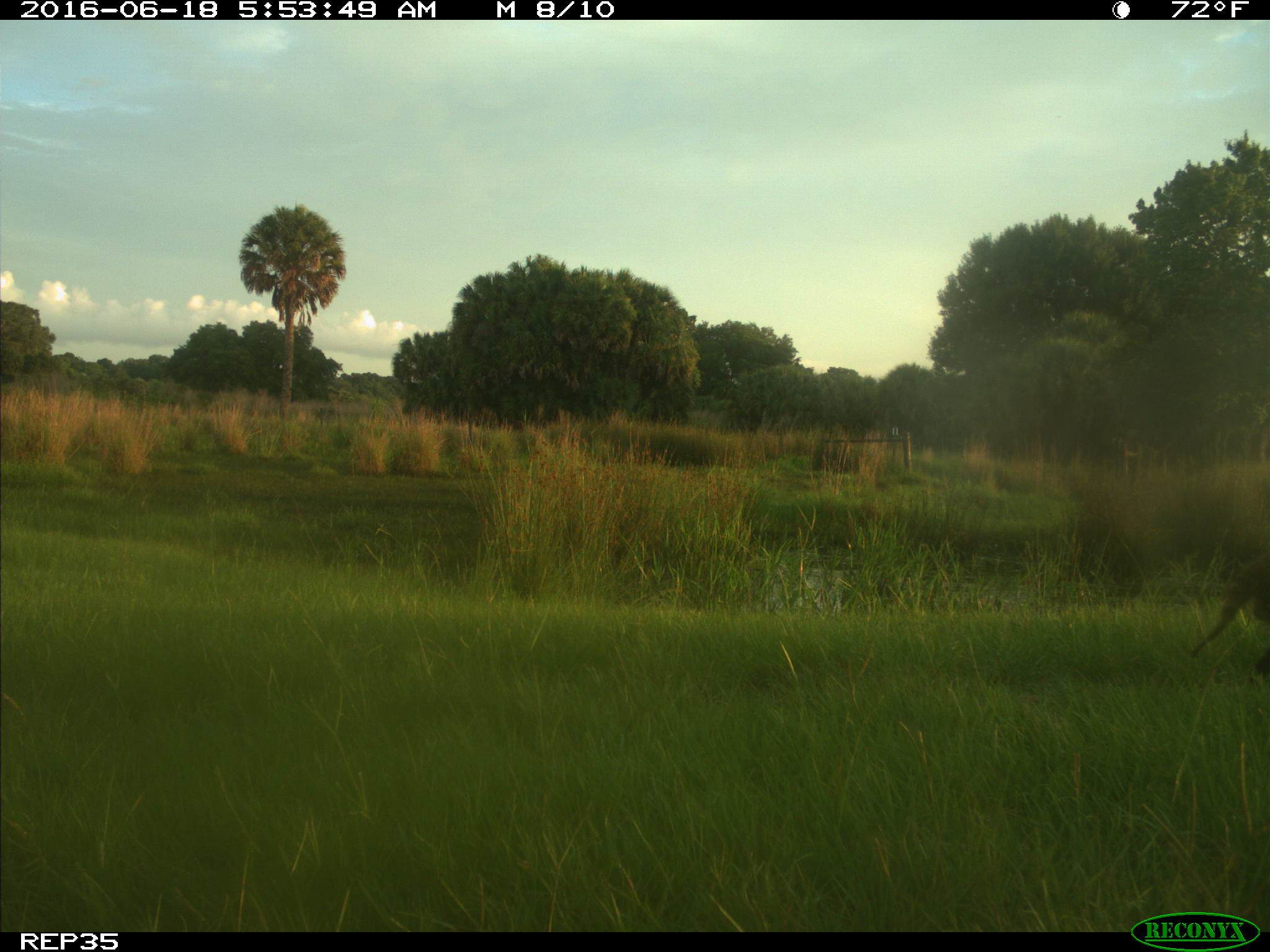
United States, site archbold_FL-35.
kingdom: Animalia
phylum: Chordata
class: Mammalia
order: Carnivora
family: Procyonidae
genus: Procyon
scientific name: Procyon lotor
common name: common raccoon